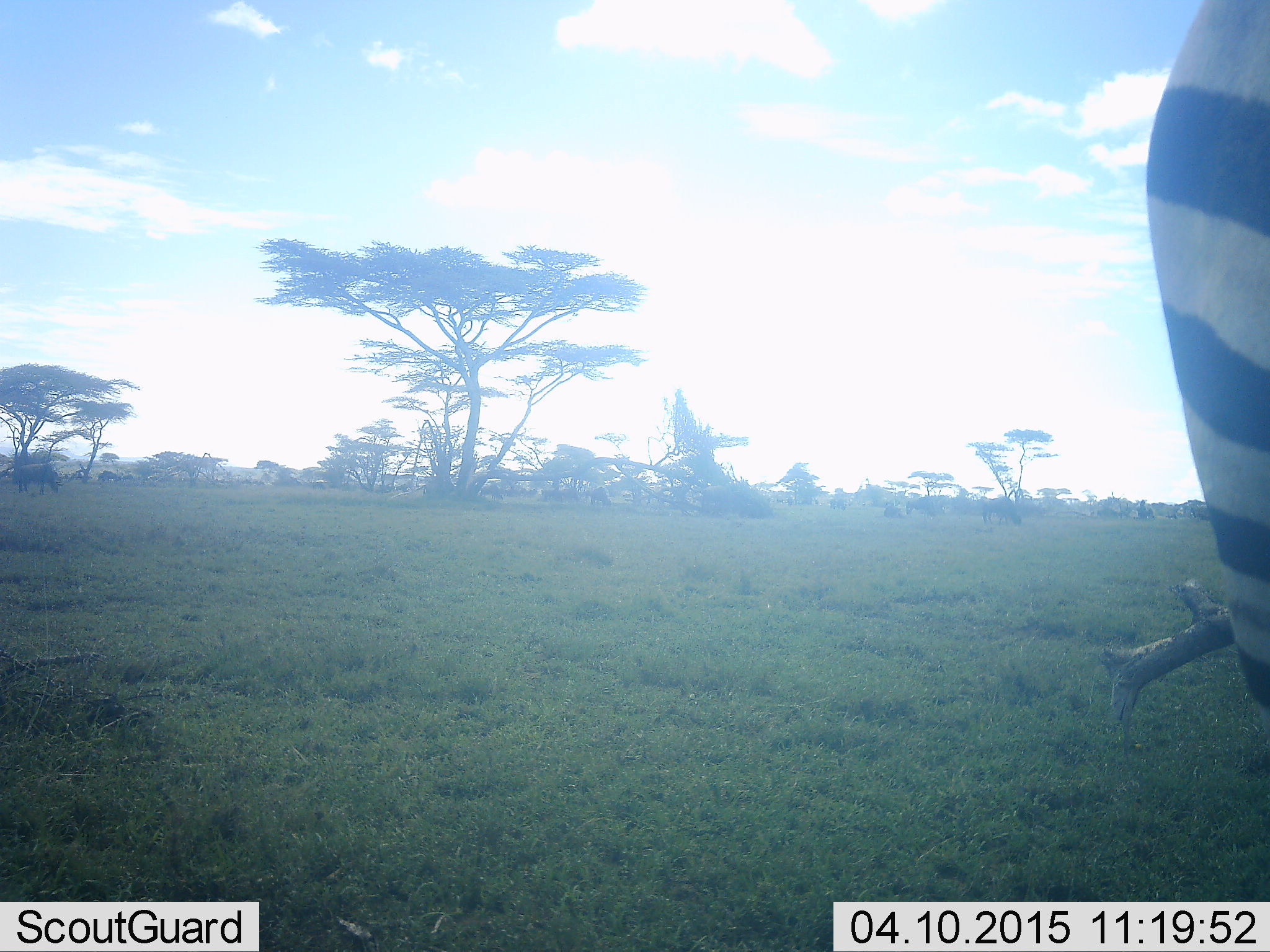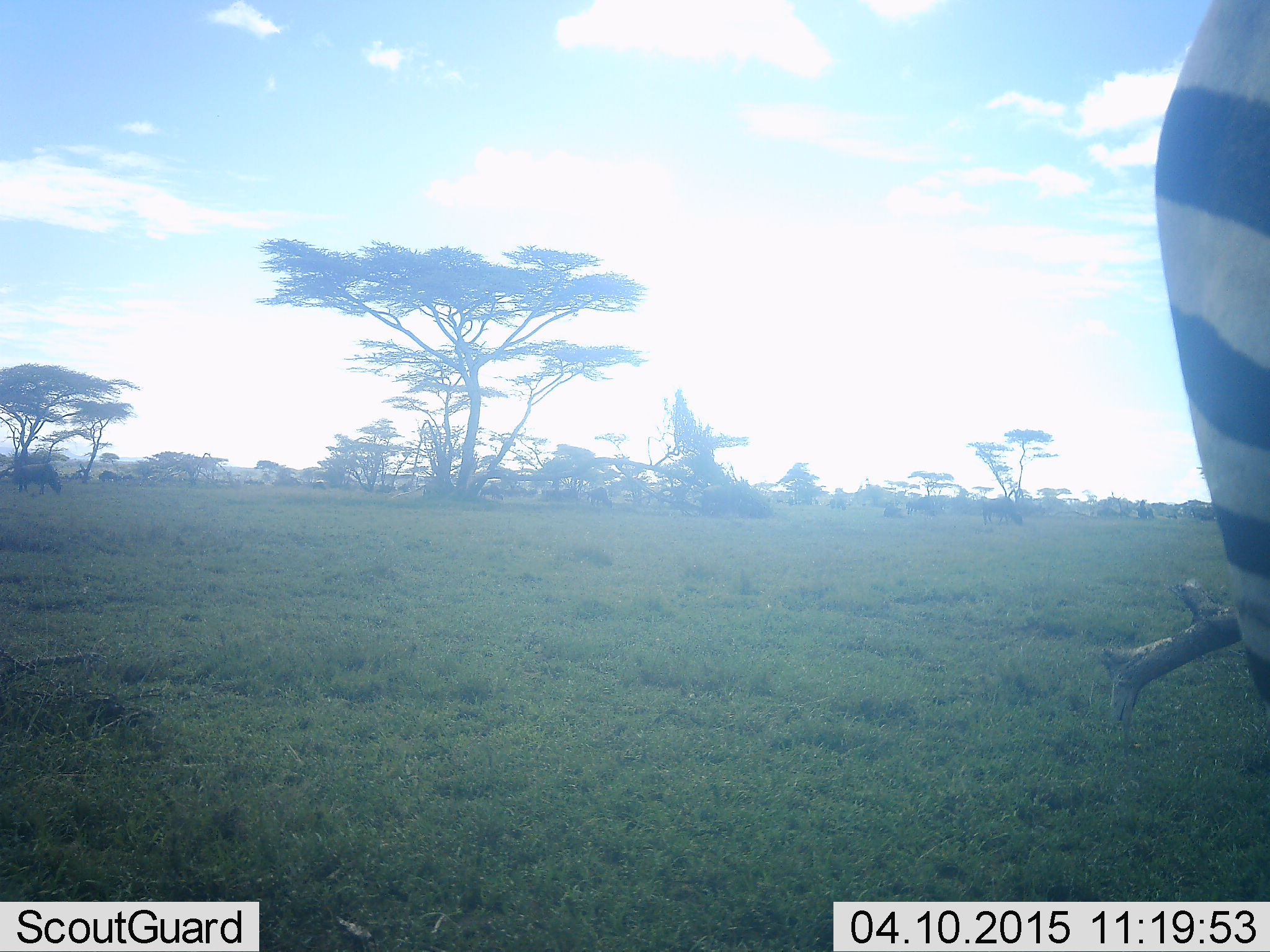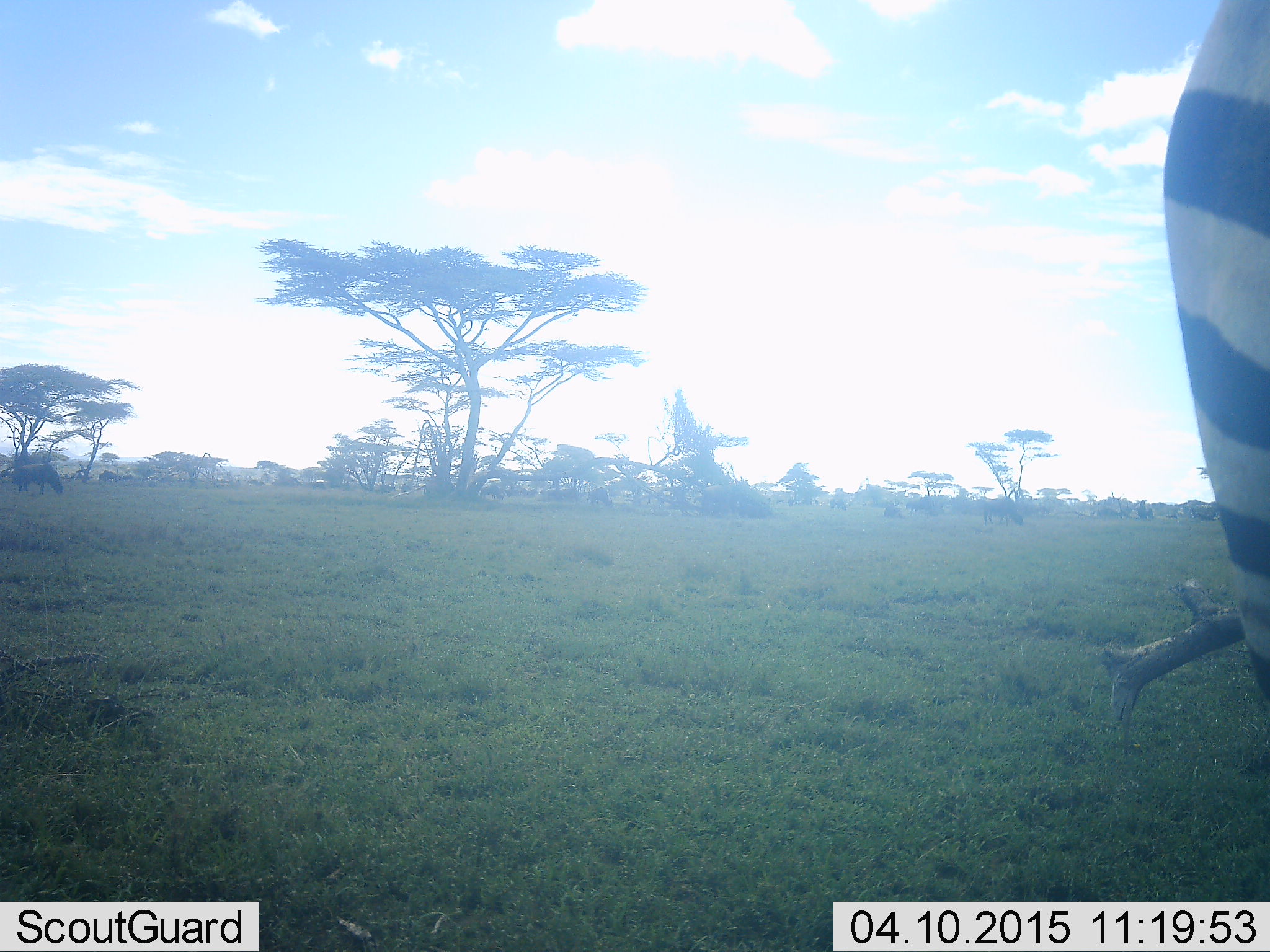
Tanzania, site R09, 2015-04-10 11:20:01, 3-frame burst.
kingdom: Animalia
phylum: Chordata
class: Mammalia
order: Perissodactyla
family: Equidae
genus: Equus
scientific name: Equus quagga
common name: plains zebra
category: zebra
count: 1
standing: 100%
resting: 0%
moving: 0%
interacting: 0%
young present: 0%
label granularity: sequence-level